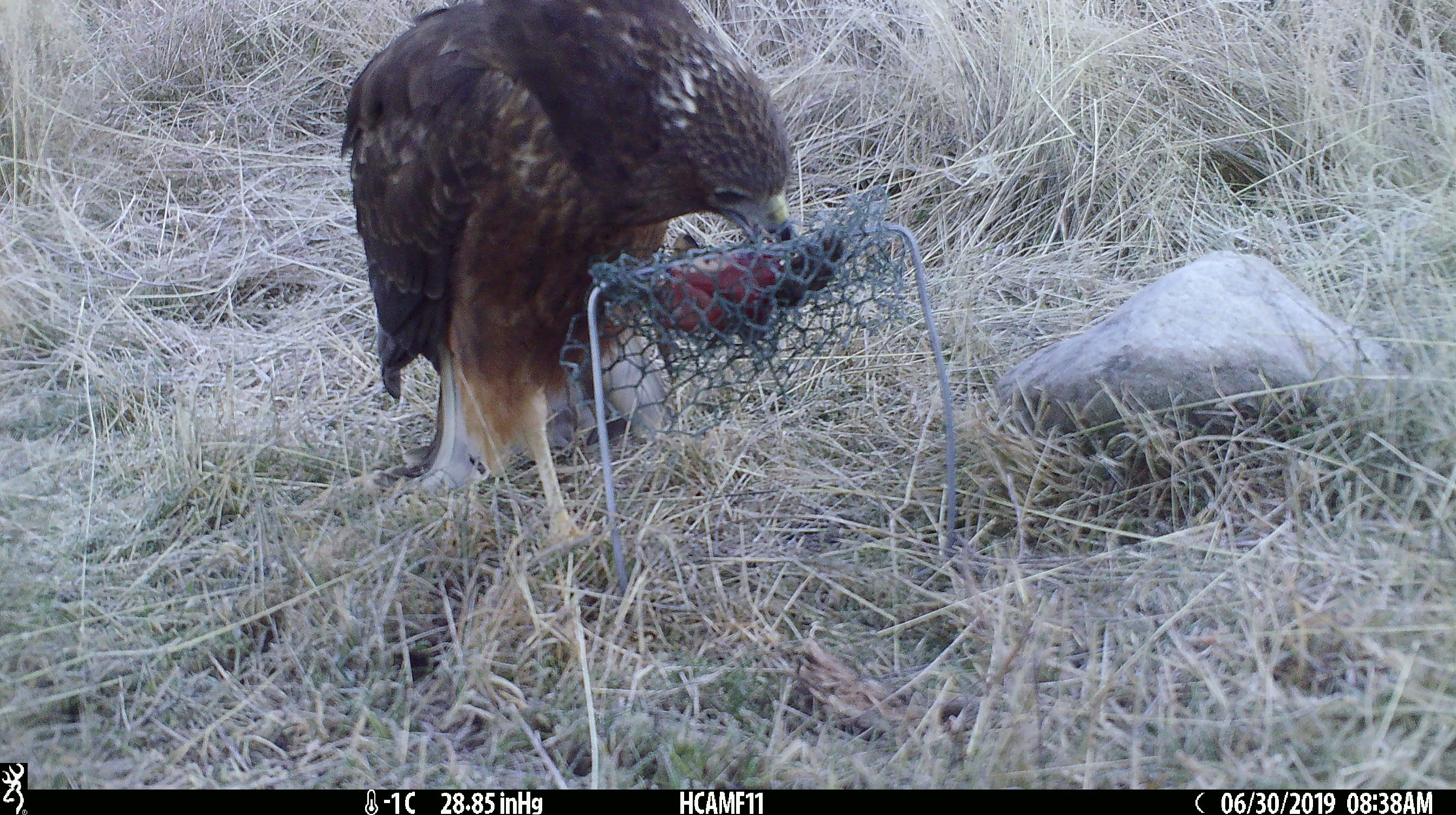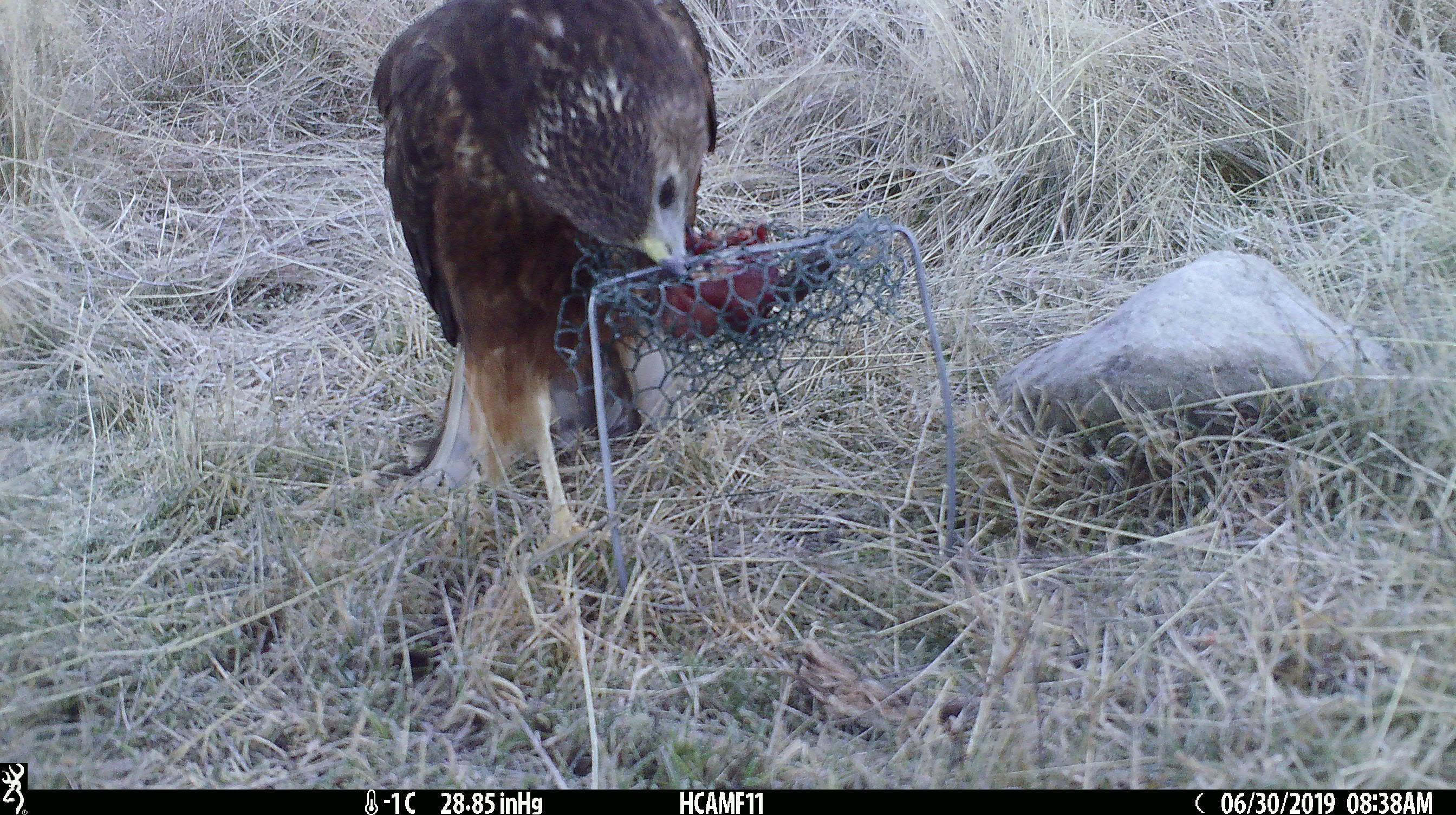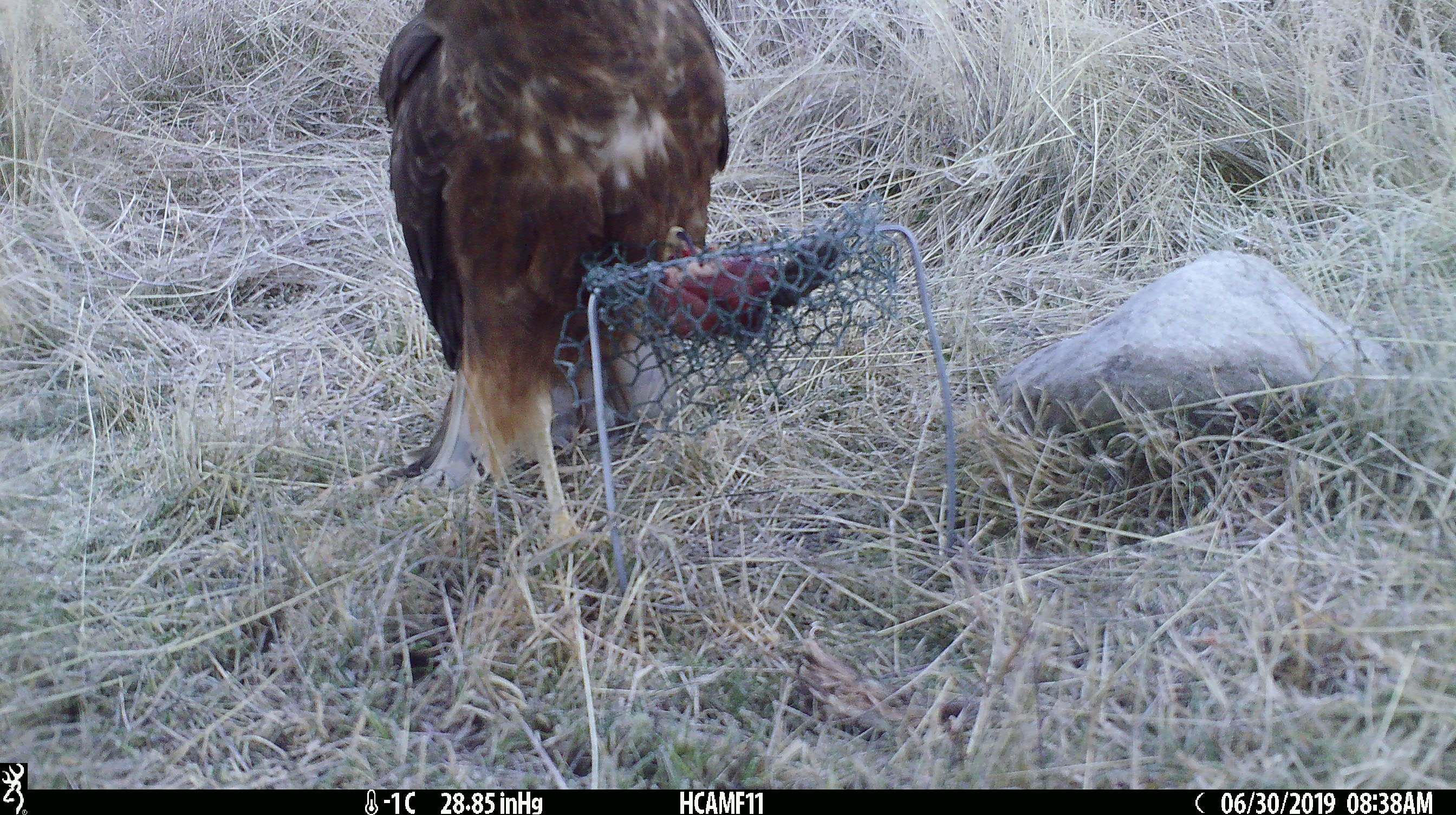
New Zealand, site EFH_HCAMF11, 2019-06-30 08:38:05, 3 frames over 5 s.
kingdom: Animalia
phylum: Chordata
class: Aves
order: Accipitriformes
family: Accipitridae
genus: Circus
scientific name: Circus approximans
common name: swamp harrier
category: harrier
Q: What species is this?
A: Harrier (swamp harrier) (Circus approximans).